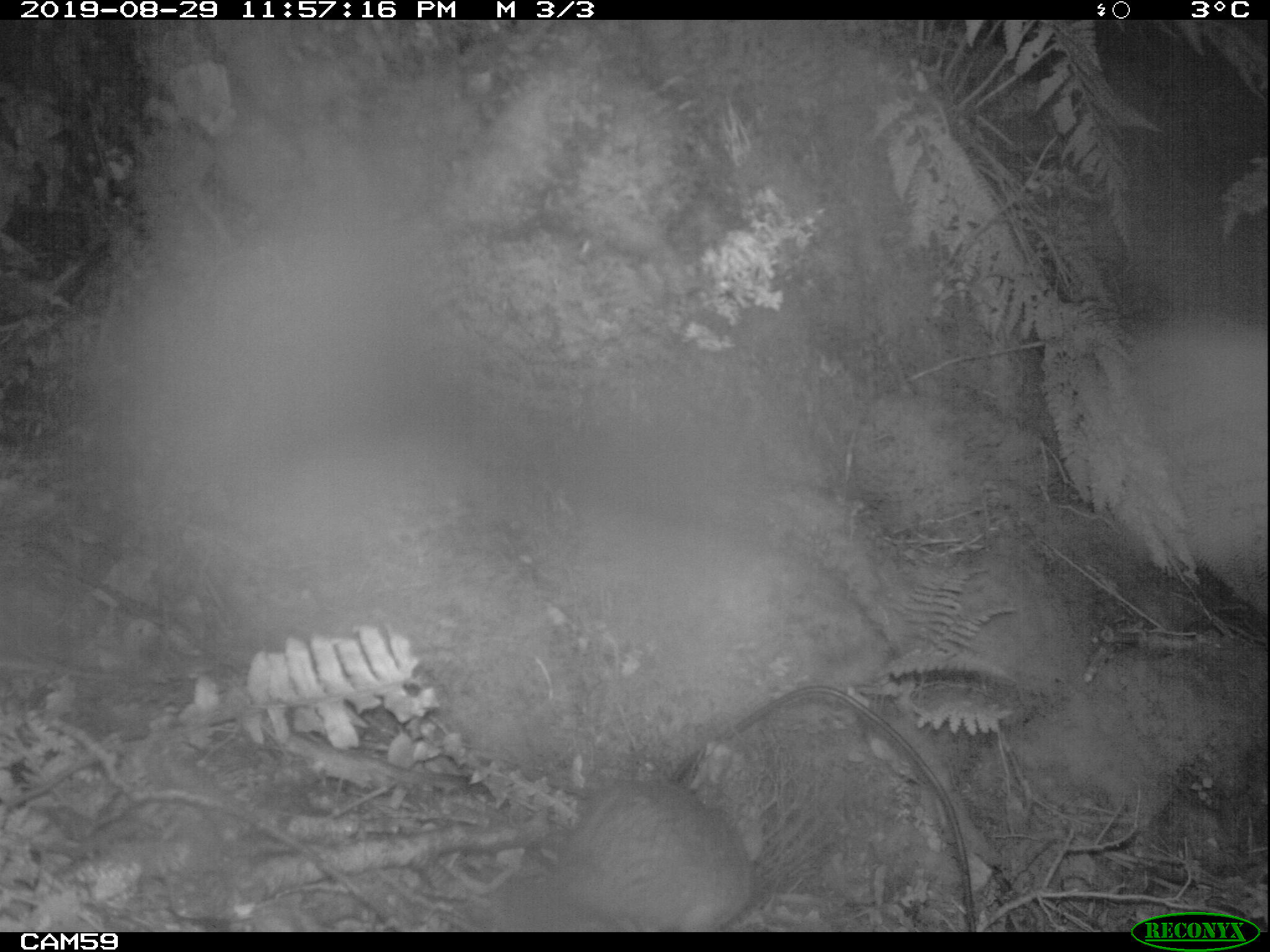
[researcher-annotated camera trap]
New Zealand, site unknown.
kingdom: Animalia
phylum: Chordata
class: Mammalia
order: Rodentia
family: Muridae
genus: Rattus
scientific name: Rattus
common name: rat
Rat (Rattus).